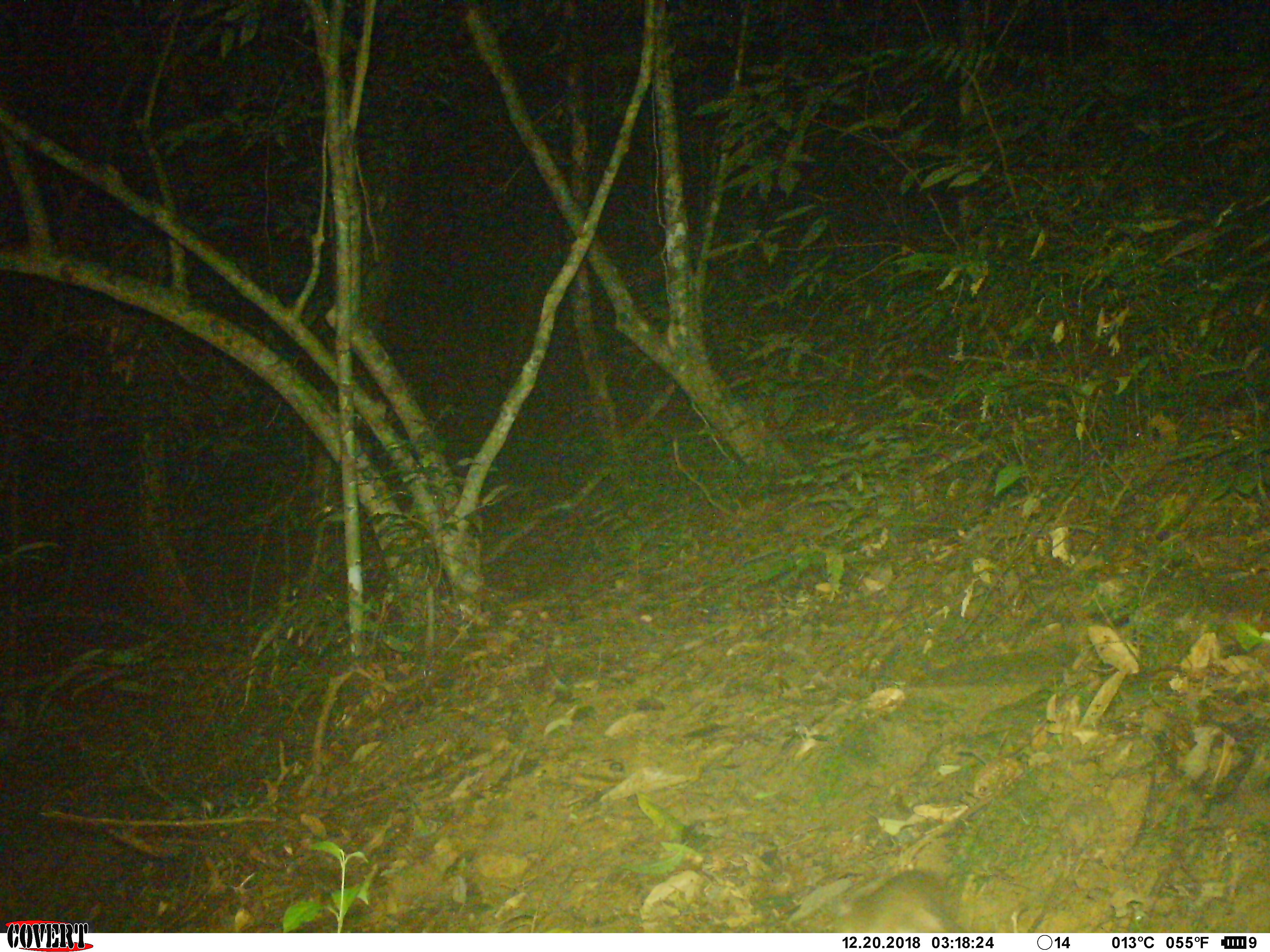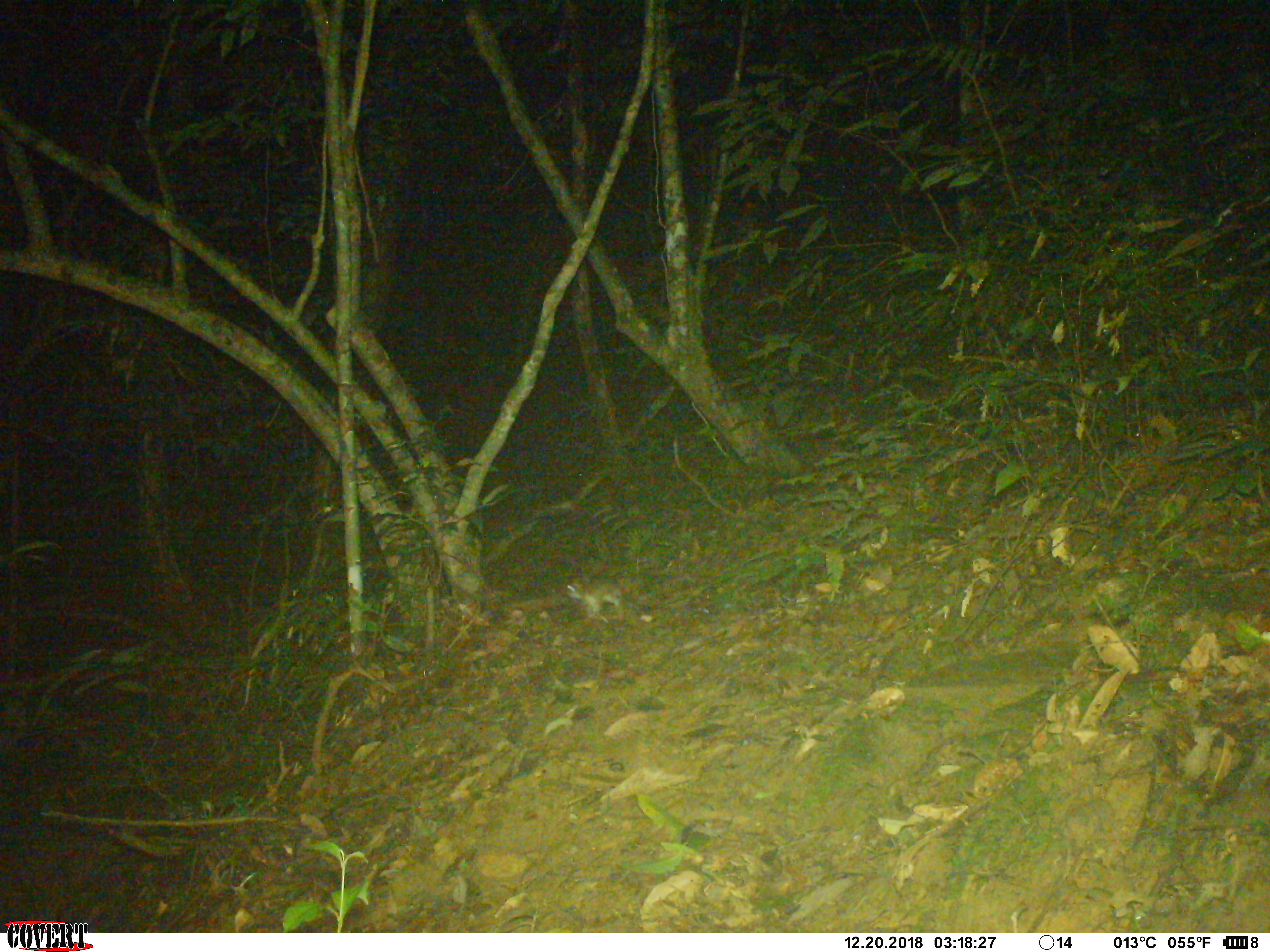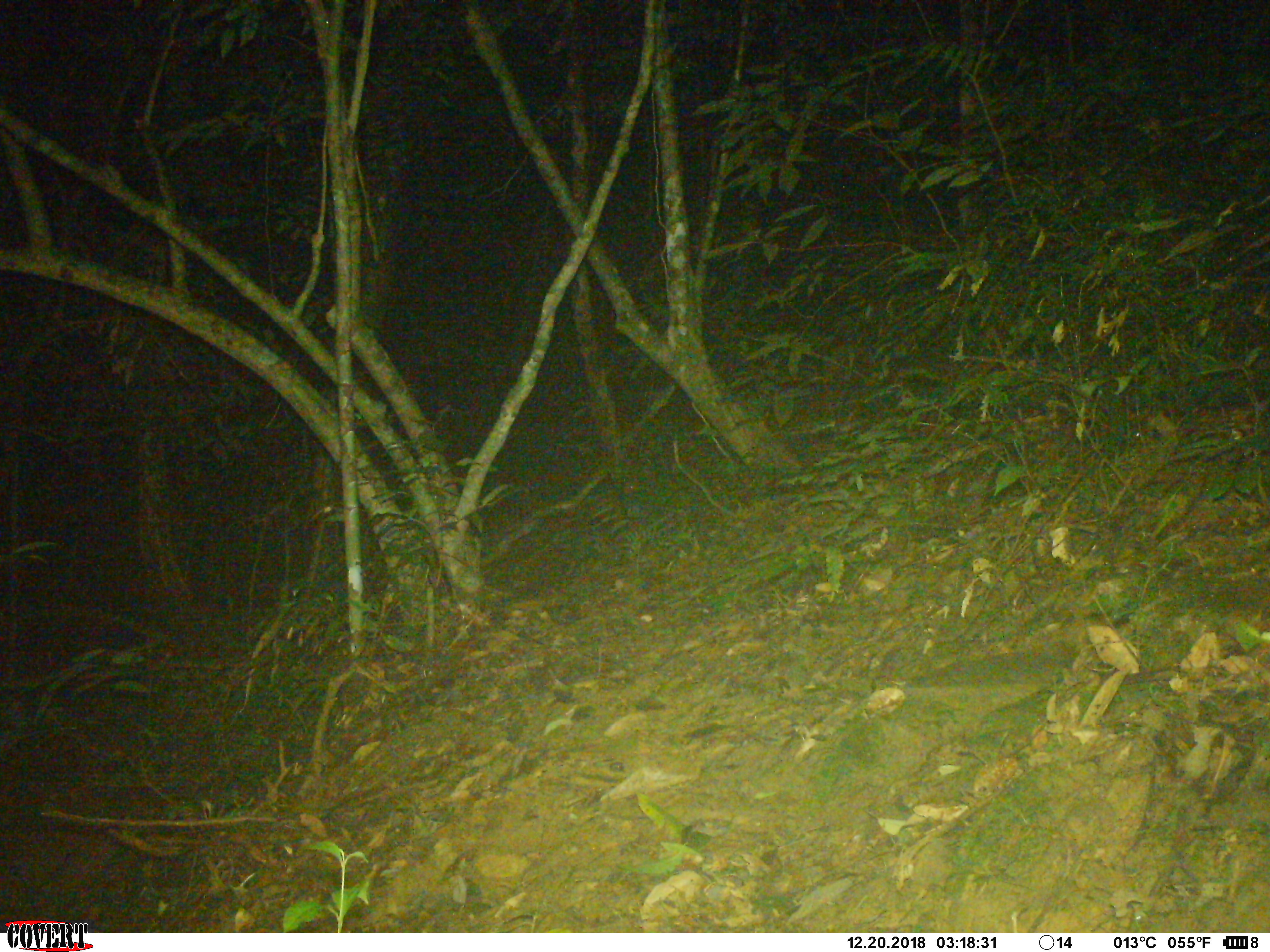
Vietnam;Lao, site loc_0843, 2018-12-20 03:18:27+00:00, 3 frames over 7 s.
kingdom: Animalia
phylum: Chordata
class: Mammalia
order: Rodentia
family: Muridae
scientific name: Muridae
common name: old-world mice and rats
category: unidentified murid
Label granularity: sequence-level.